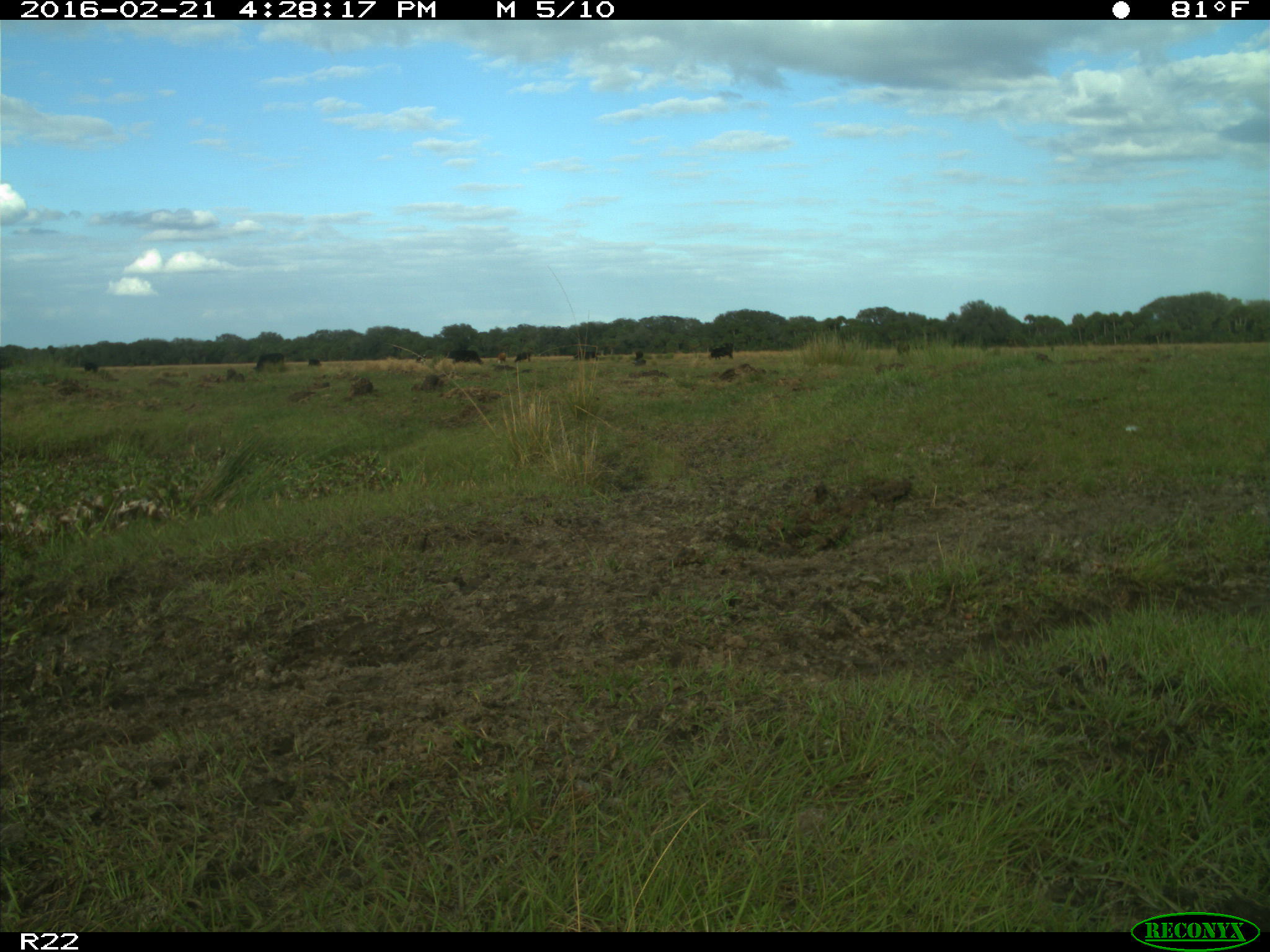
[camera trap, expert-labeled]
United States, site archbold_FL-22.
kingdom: Animalia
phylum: Chordata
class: Mammalia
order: Artiodactyla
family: Bovidae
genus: Bos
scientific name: Bos taurus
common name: domestic cow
Bos taurus (domestic cow).